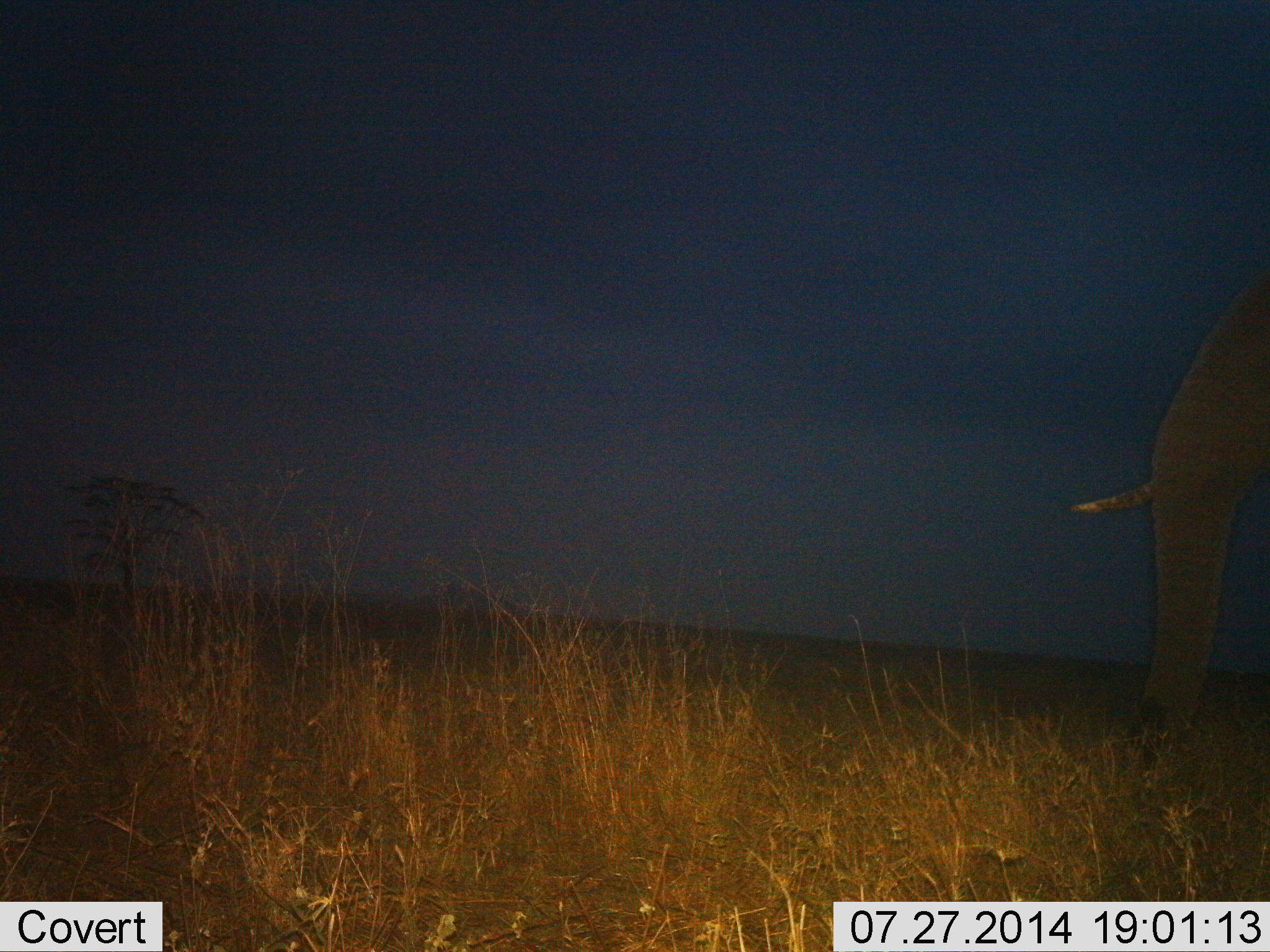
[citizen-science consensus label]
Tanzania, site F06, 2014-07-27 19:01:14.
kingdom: Animalia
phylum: Chordata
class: Mammalia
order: Proboscidea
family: Elephantidae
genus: Loxodonta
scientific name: Loxodonta africana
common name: african bush elephant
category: elephant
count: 1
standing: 70%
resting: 0%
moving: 20%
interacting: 0%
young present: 0%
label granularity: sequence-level